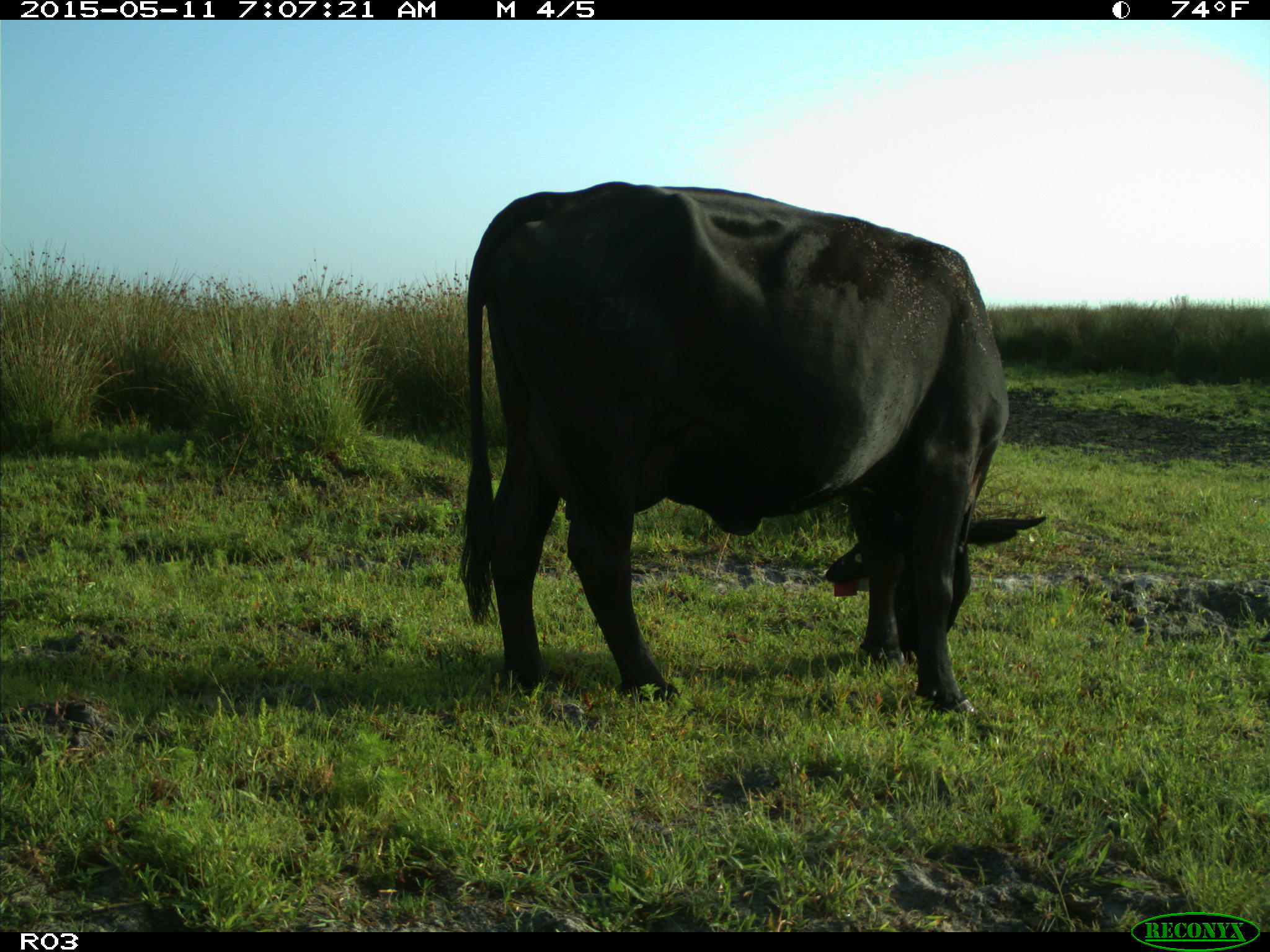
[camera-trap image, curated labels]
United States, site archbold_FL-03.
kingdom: Animalia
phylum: Chordata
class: Mammalia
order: Artiodactyla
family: Bovidae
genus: Bos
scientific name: Bos taurus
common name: domestic cow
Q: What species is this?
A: Bos taurus (domestic cow).